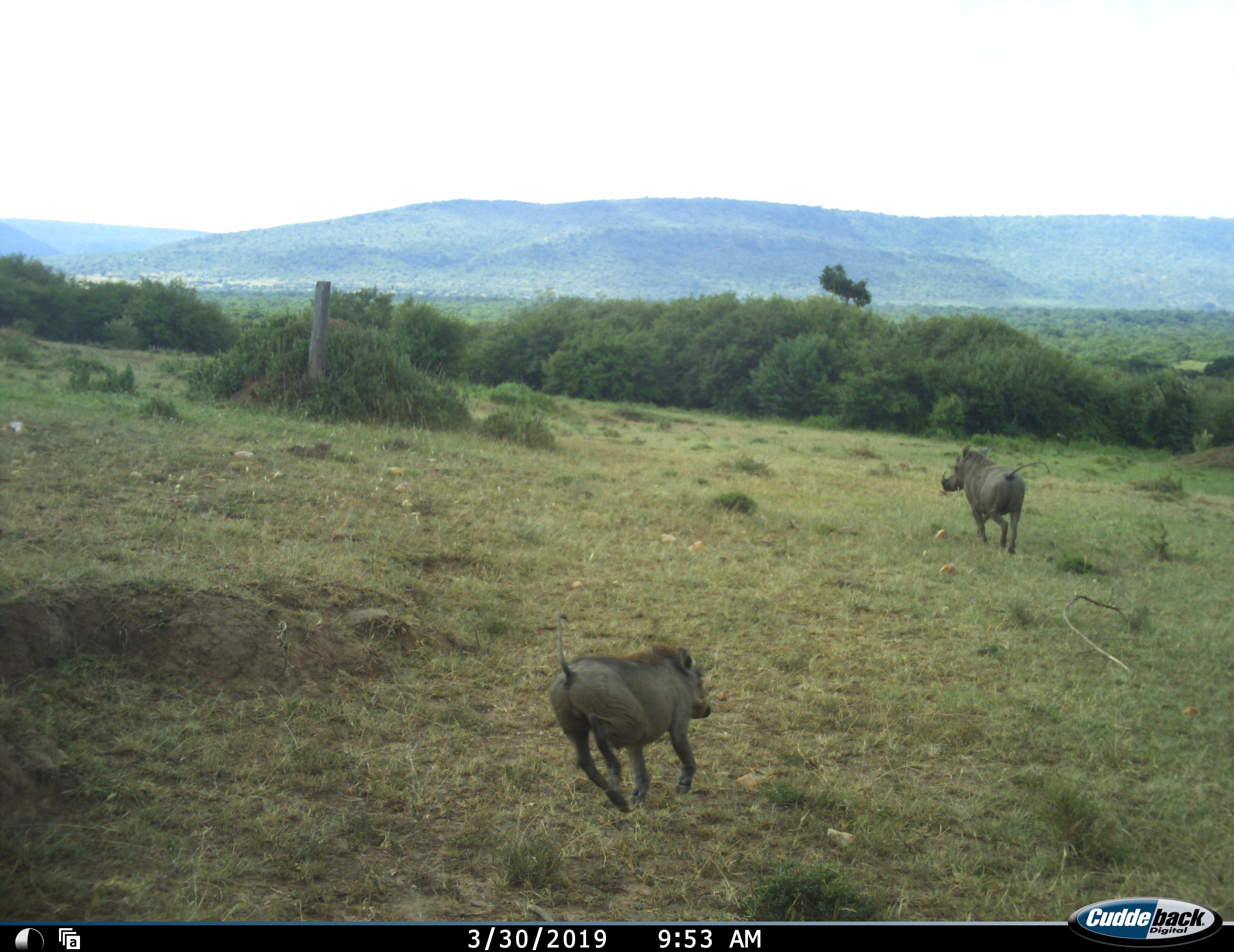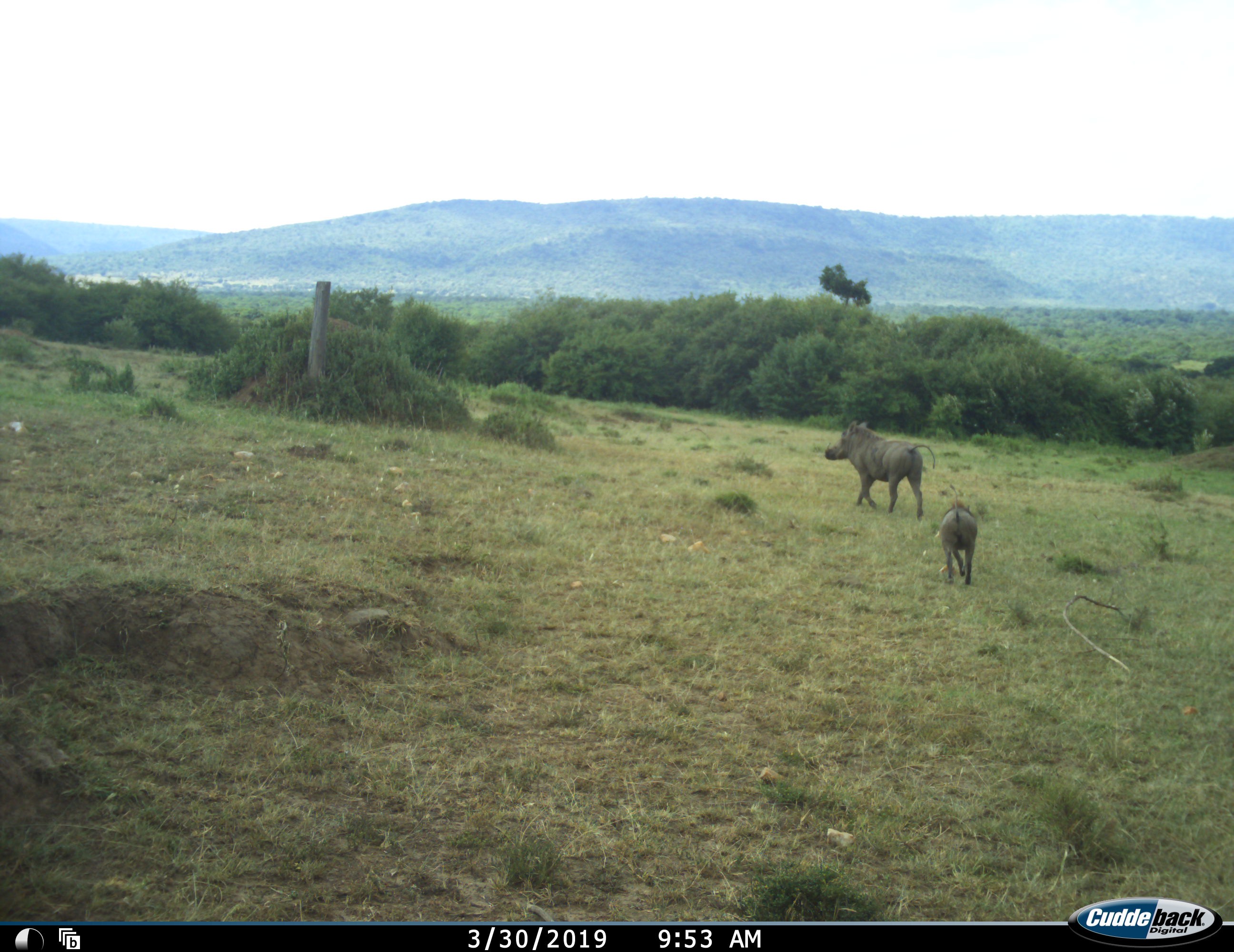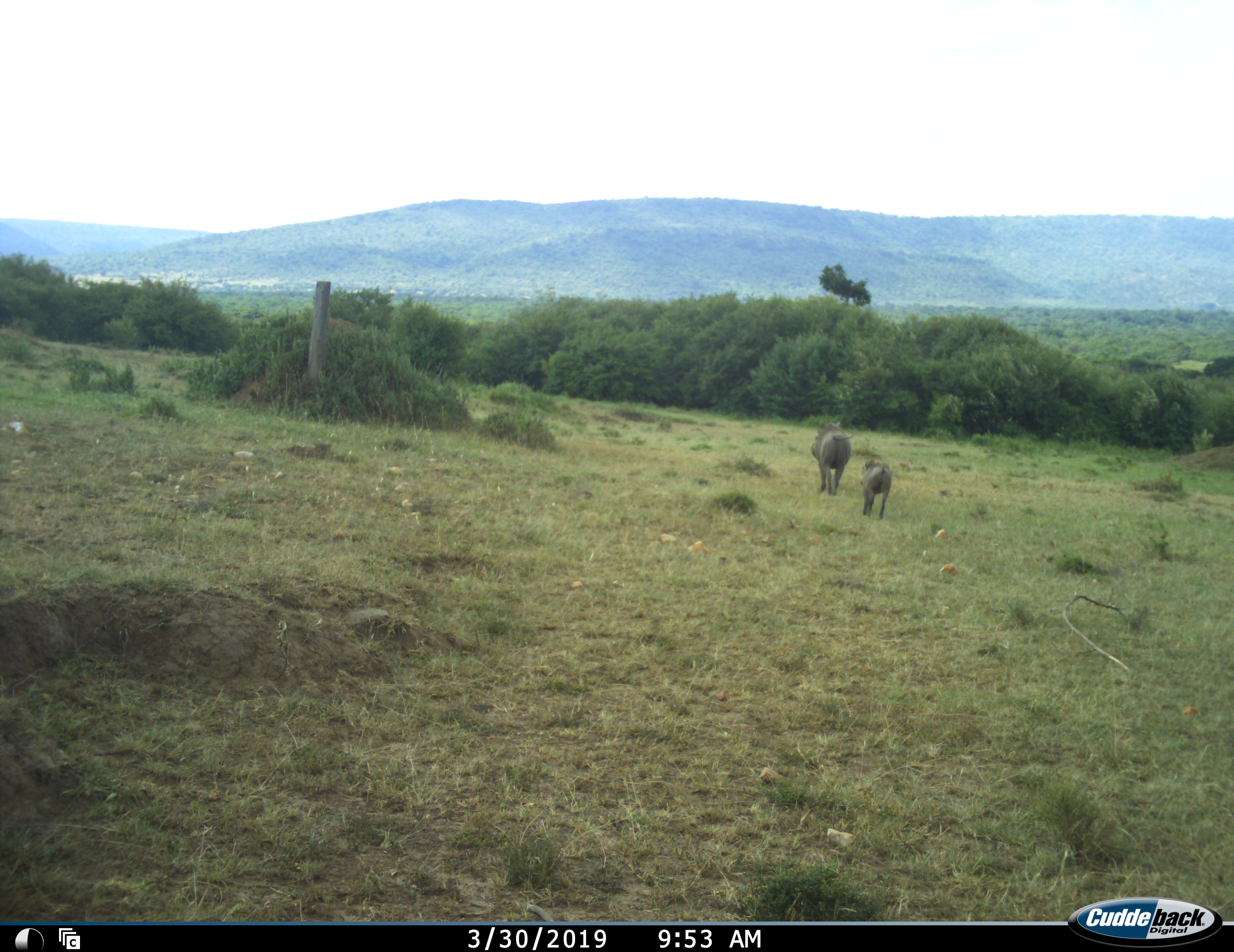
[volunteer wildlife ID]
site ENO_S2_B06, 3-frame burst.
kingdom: Animalia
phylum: Chordata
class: Mammalia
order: Artiodactyla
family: Suidae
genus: Phacochoerus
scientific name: Phacochoerus africanus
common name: warthog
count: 2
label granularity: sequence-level